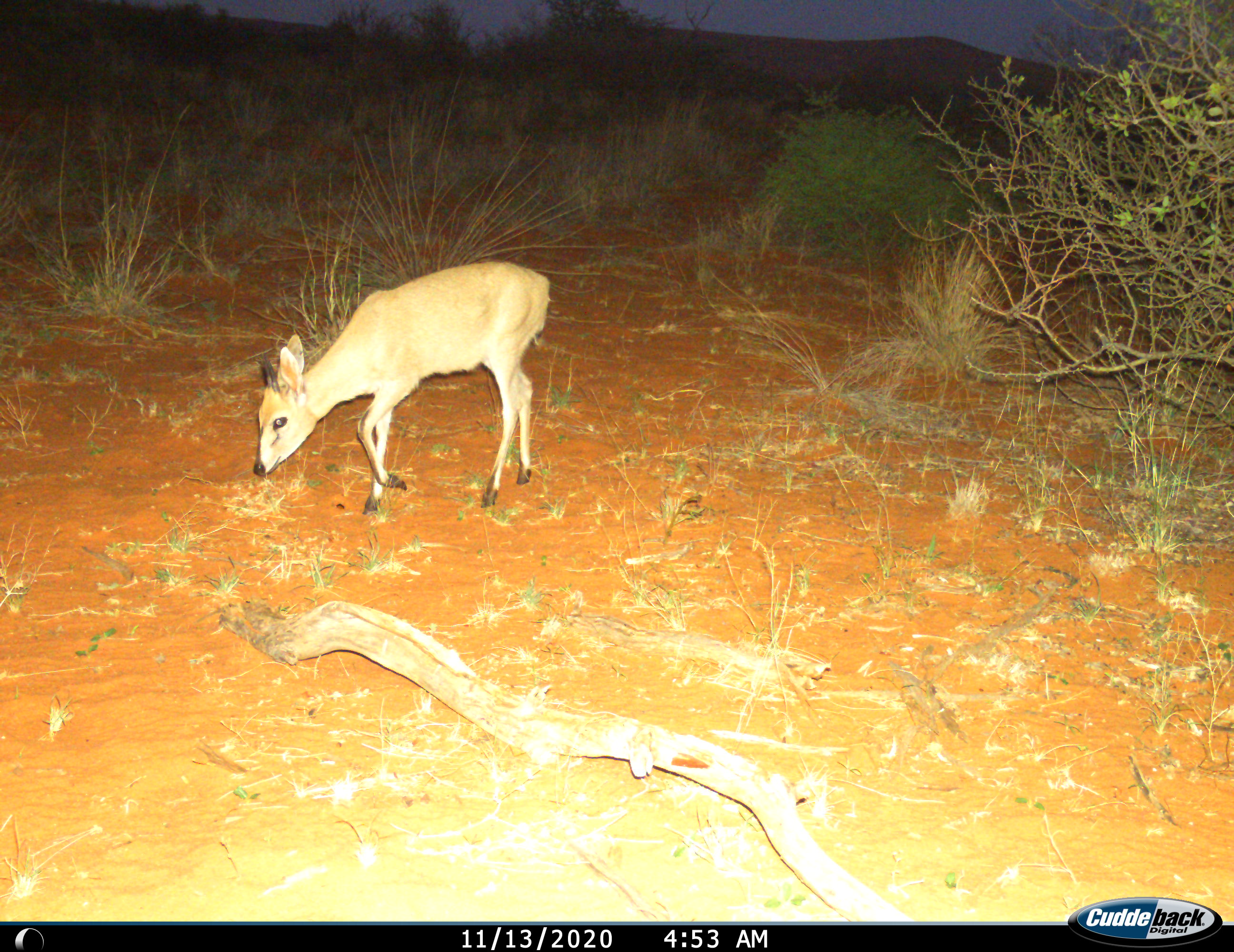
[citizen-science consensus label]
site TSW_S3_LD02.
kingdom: Animalia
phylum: Chordata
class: Mammalia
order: Artiodactyla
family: Bovidae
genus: Sylvicapra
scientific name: Sylvicapra grimmia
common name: common duiker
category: duikercommongrey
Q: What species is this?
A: Duikercommongrey (common duiker) (Sylvicapra grimmia).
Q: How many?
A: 1.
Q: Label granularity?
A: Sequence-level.